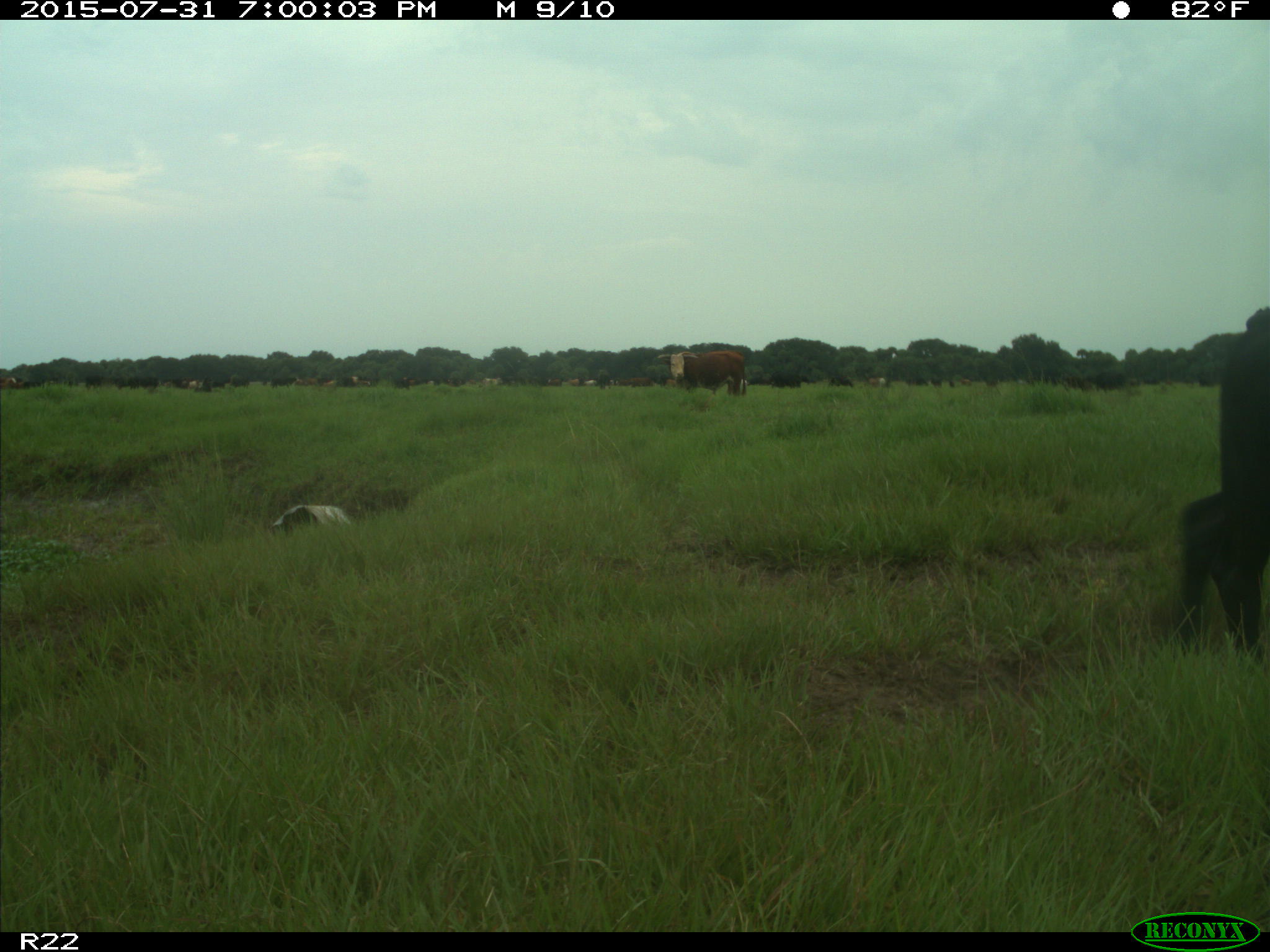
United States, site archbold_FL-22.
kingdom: Animalia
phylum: Chordata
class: Mammalia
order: Artiodactyla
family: Bovidae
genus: Bos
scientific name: Bos taurus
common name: domestic cow